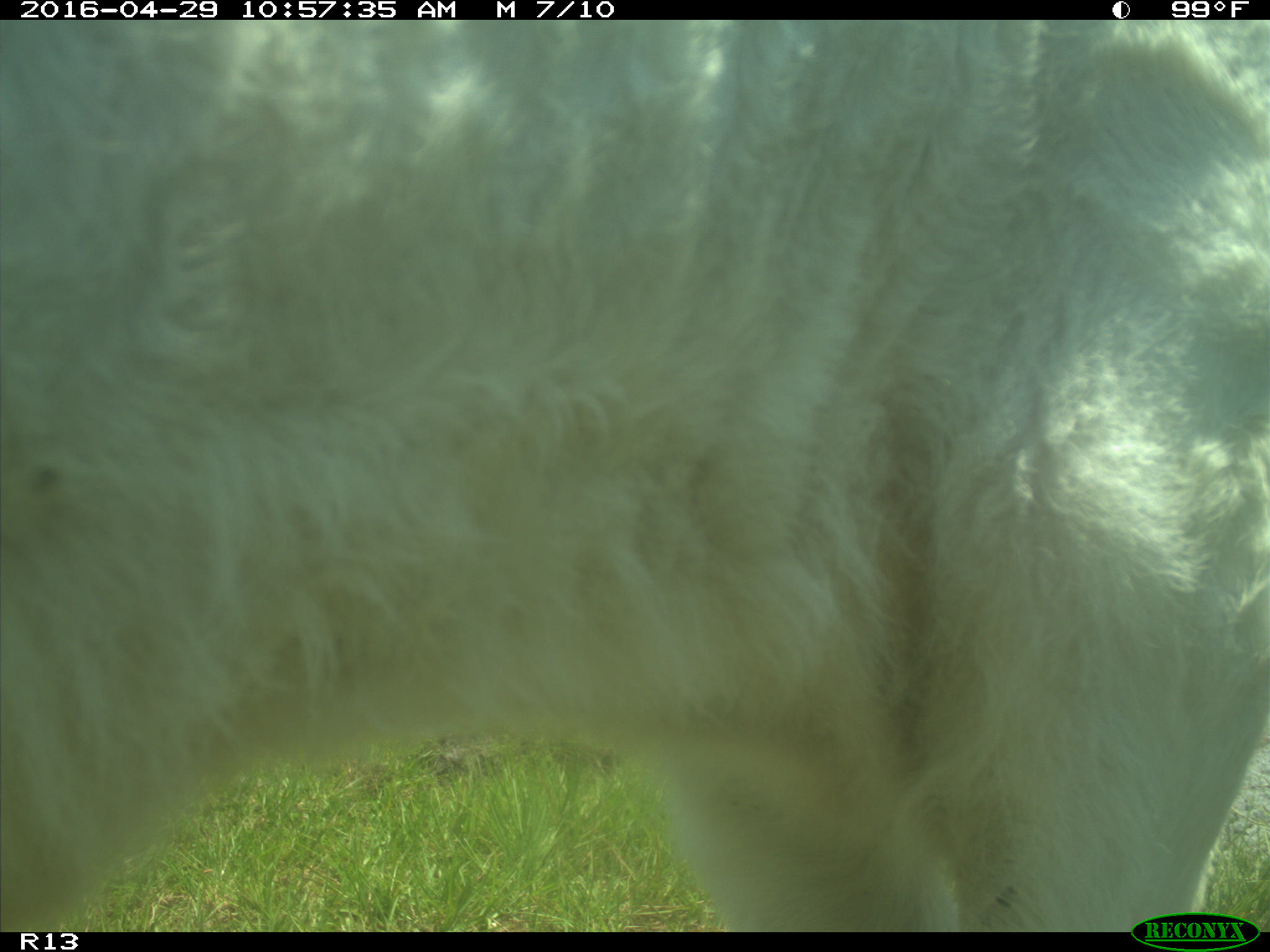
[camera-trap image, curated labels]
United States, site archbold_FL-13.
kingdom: Animalia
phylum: Chordata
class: Mammalia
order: Artiodactyla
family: Bovidae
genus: Bos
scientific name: Bos taurus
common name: domestic cow